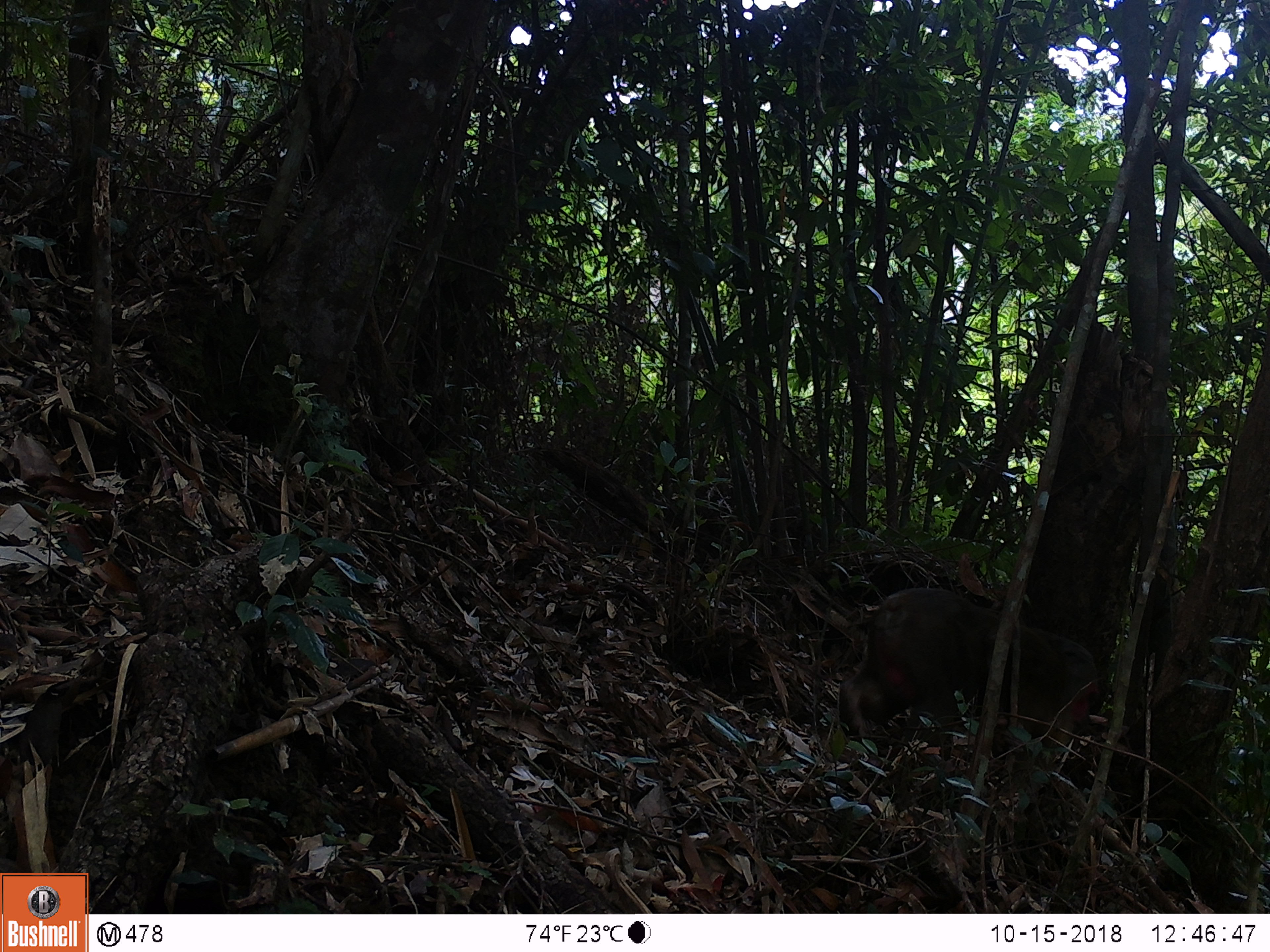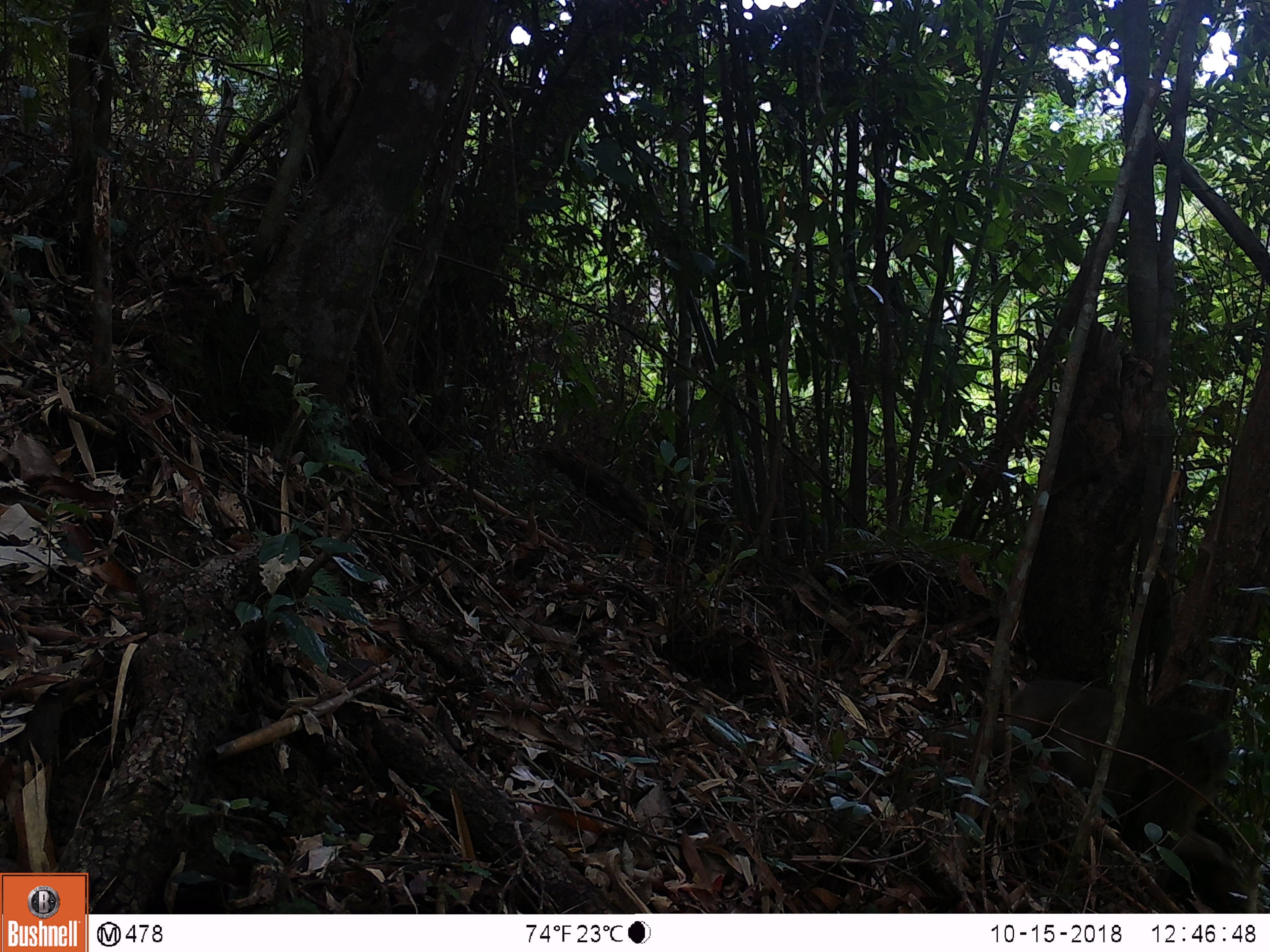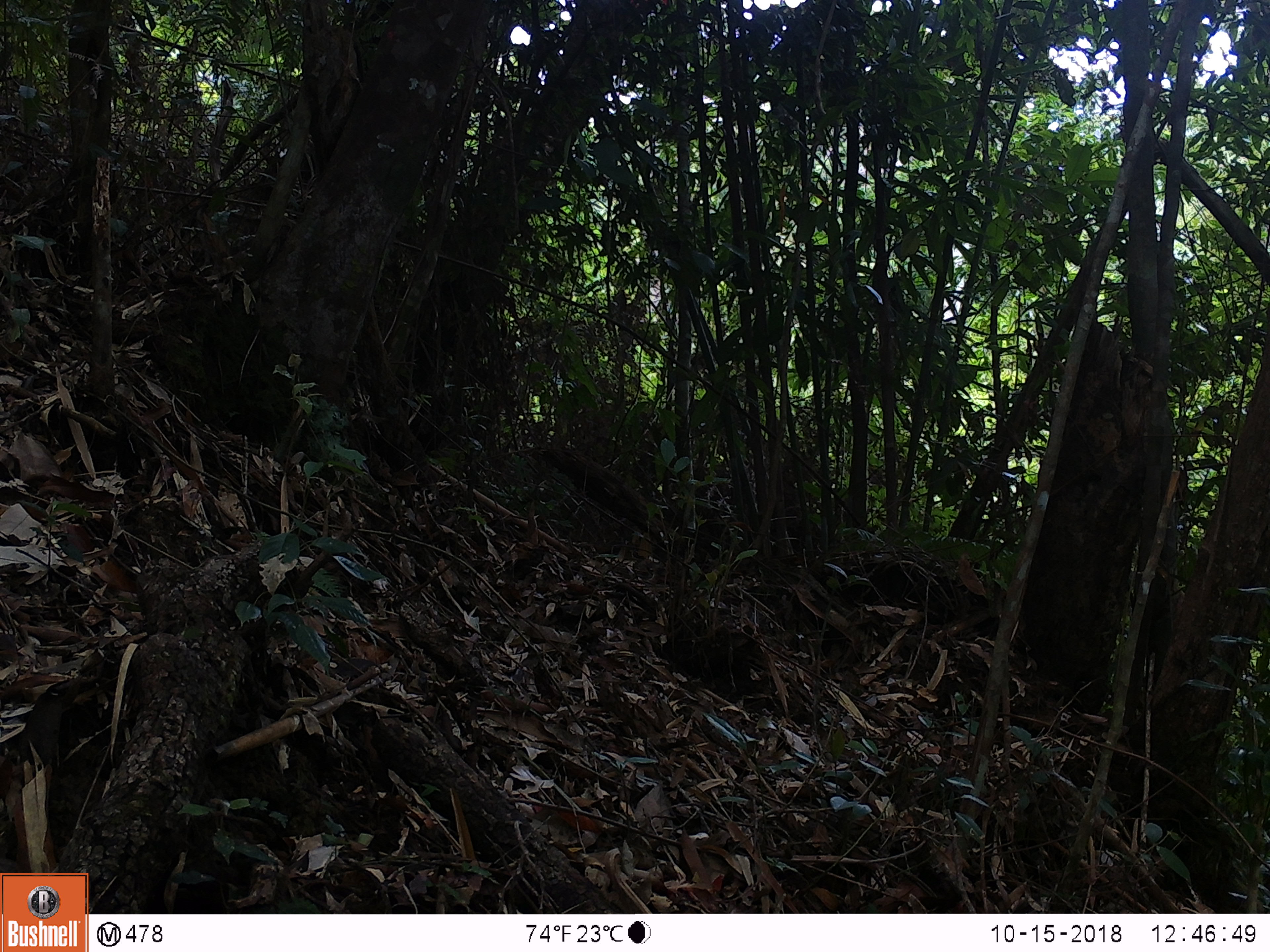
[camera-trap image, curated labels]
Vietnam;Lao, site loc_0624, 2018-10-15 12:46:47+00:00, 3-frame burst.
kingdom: Animalia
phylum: Chordata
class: Mammalia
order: Primates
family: Cercopithecidae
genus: Macaca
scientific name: Macaca arctoides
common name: stump-tailed macaque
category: stump tailed macaque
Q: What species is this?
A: Stump tailed macaque (stump-tailed macaque) (Macaca arctoides).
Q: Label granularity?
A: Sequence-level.